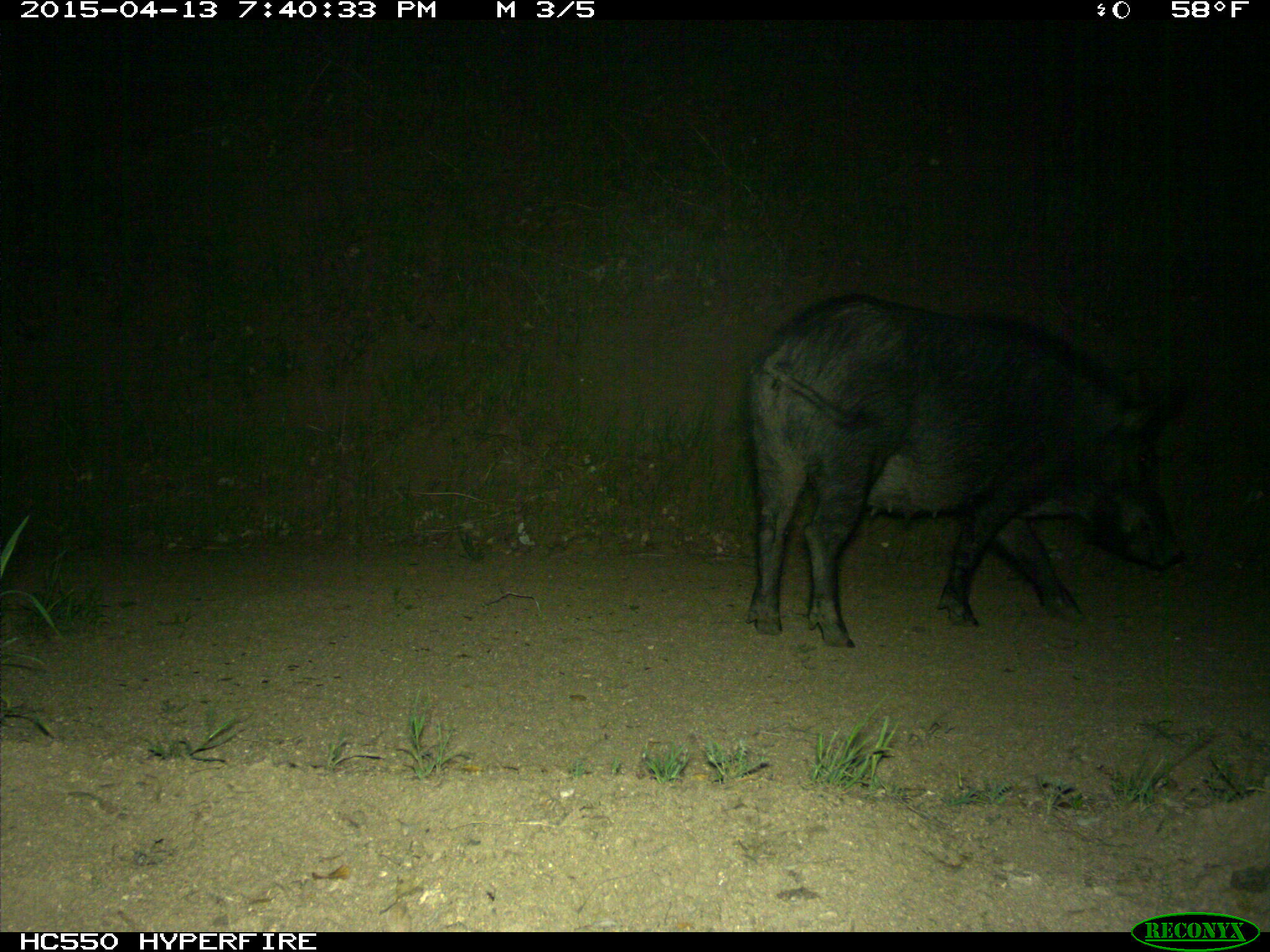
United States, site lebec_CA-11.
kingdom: Animalia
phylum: Chordata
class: Mammalia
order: Artiodactyla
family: Suidae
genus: Sus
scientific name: Sus scrofa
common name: wild boar